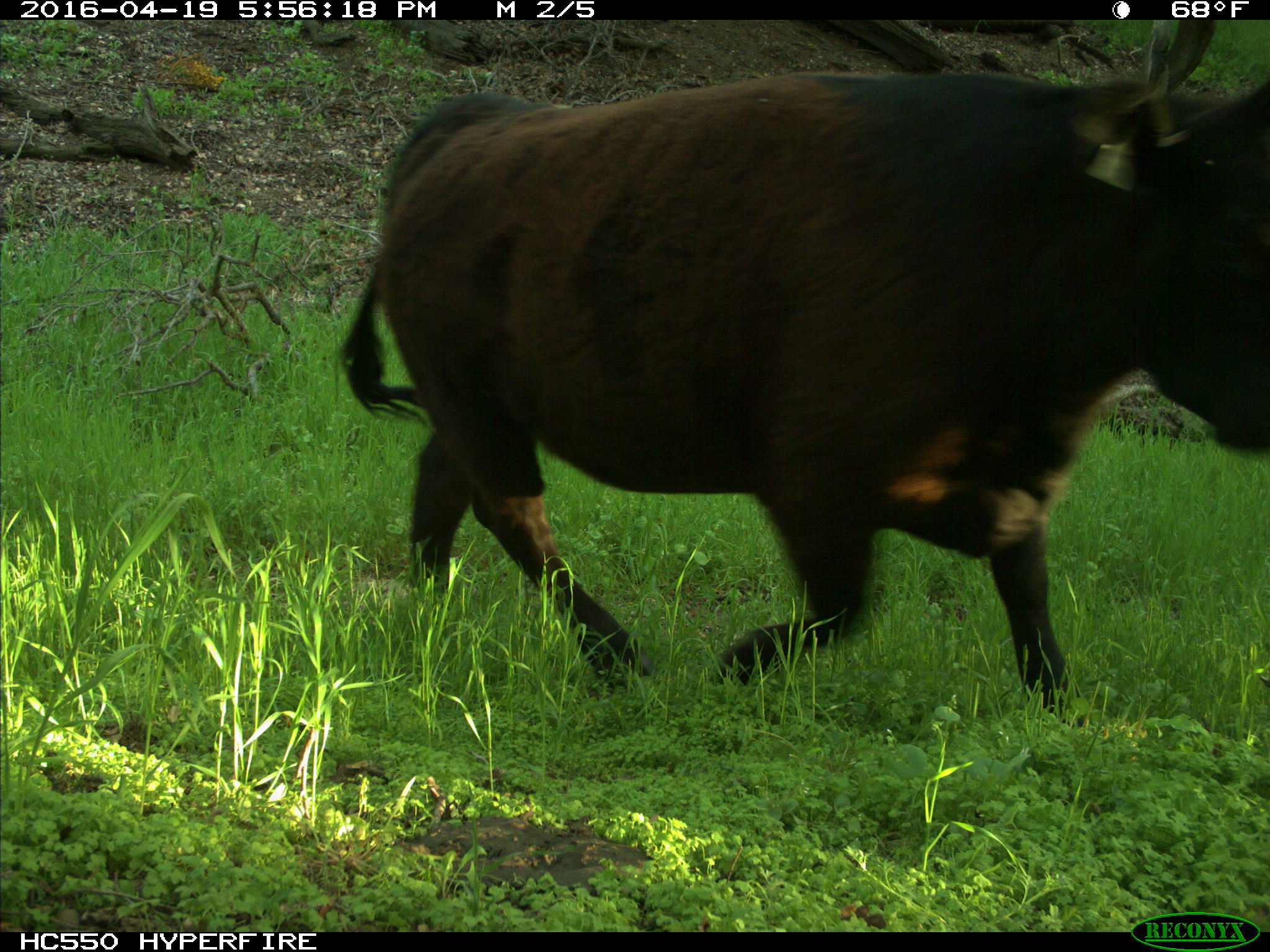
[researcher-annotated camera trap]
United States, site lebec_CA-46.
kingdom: Animalia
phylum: Chordata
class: Mammalia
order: Artiodactyla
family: Bovidae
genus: Bos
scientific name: Bos taurus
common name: domestic cow